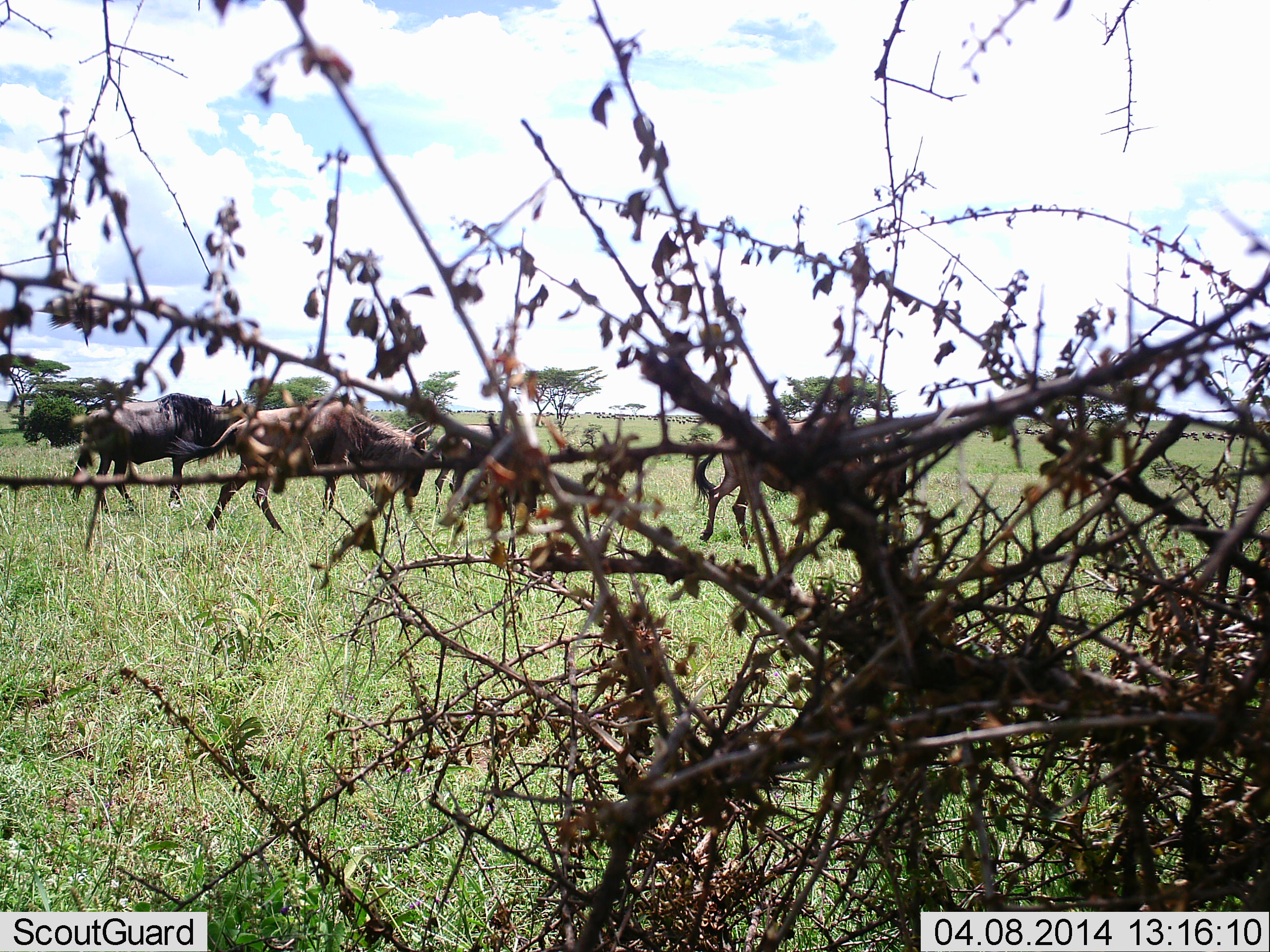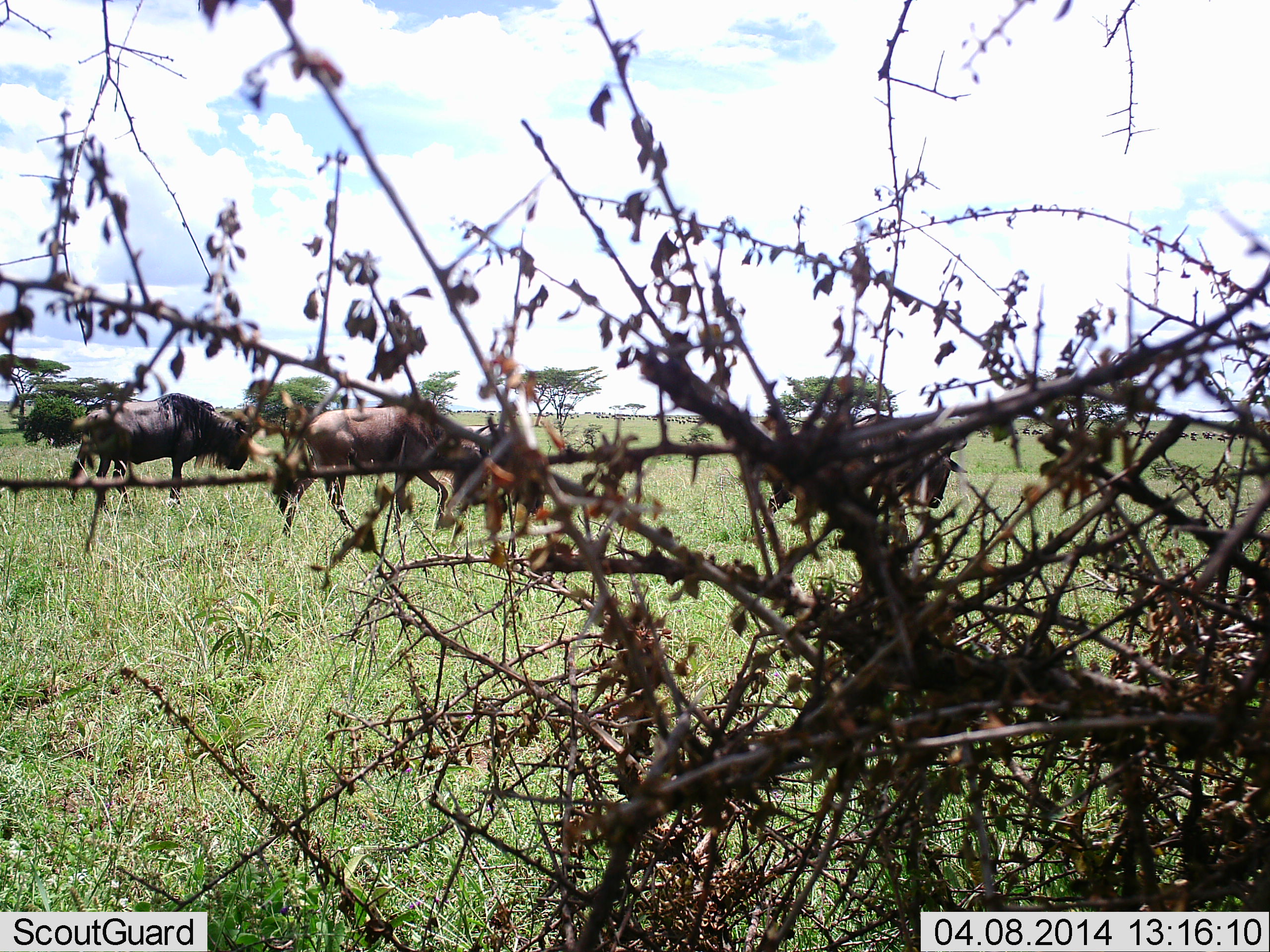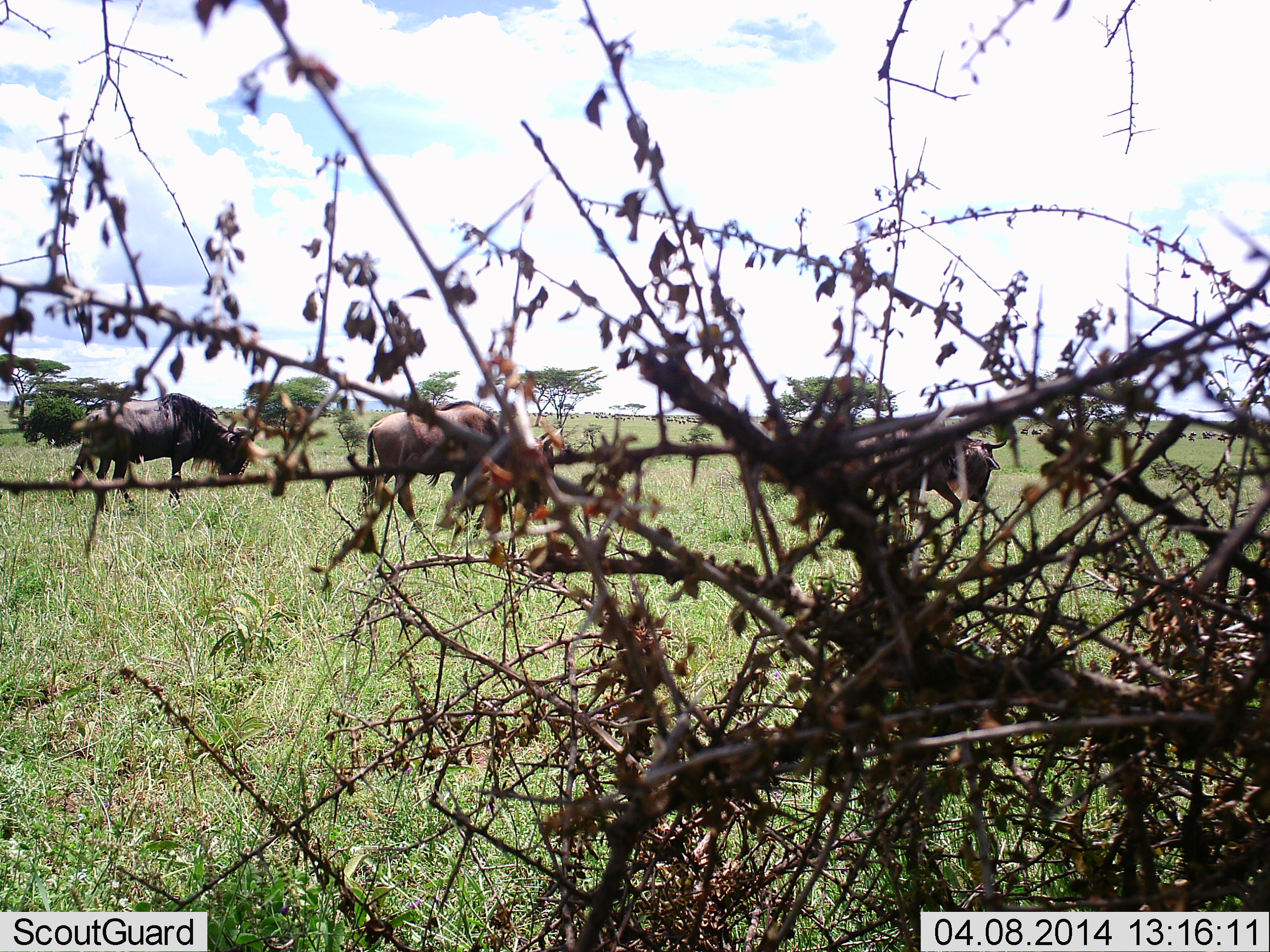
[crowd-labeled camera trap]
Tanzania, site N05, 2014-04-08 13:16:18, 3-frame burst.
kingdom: Animalia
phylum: Chordata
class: Mammalia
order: Artiodactyla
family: Bovidae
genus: Connochaetes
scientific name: Connochaetes taurinus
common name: blue wildebeest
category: wildebeest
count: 4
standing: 40%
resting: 0%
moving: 100%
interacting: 0%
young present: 0%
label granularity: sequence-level